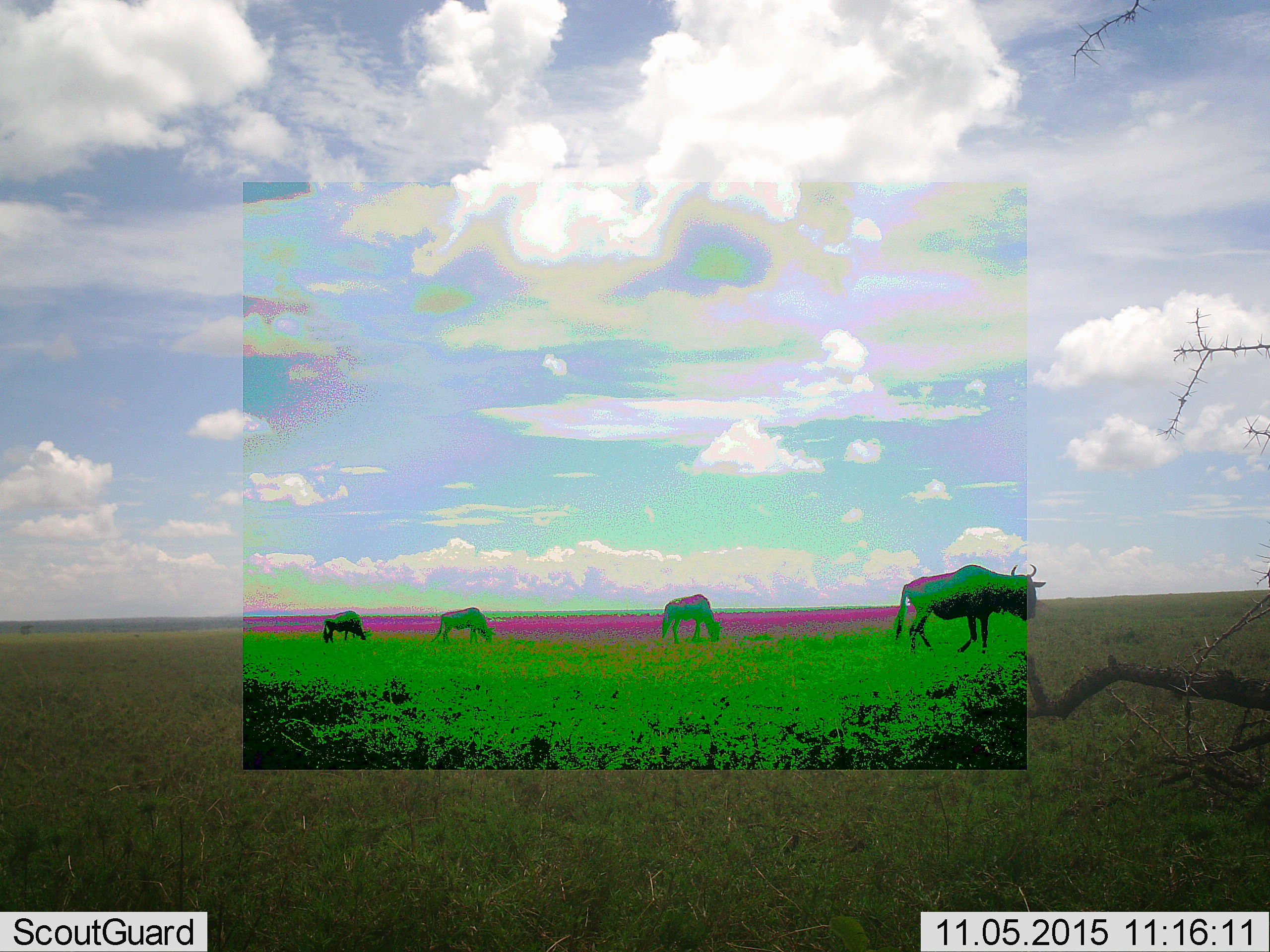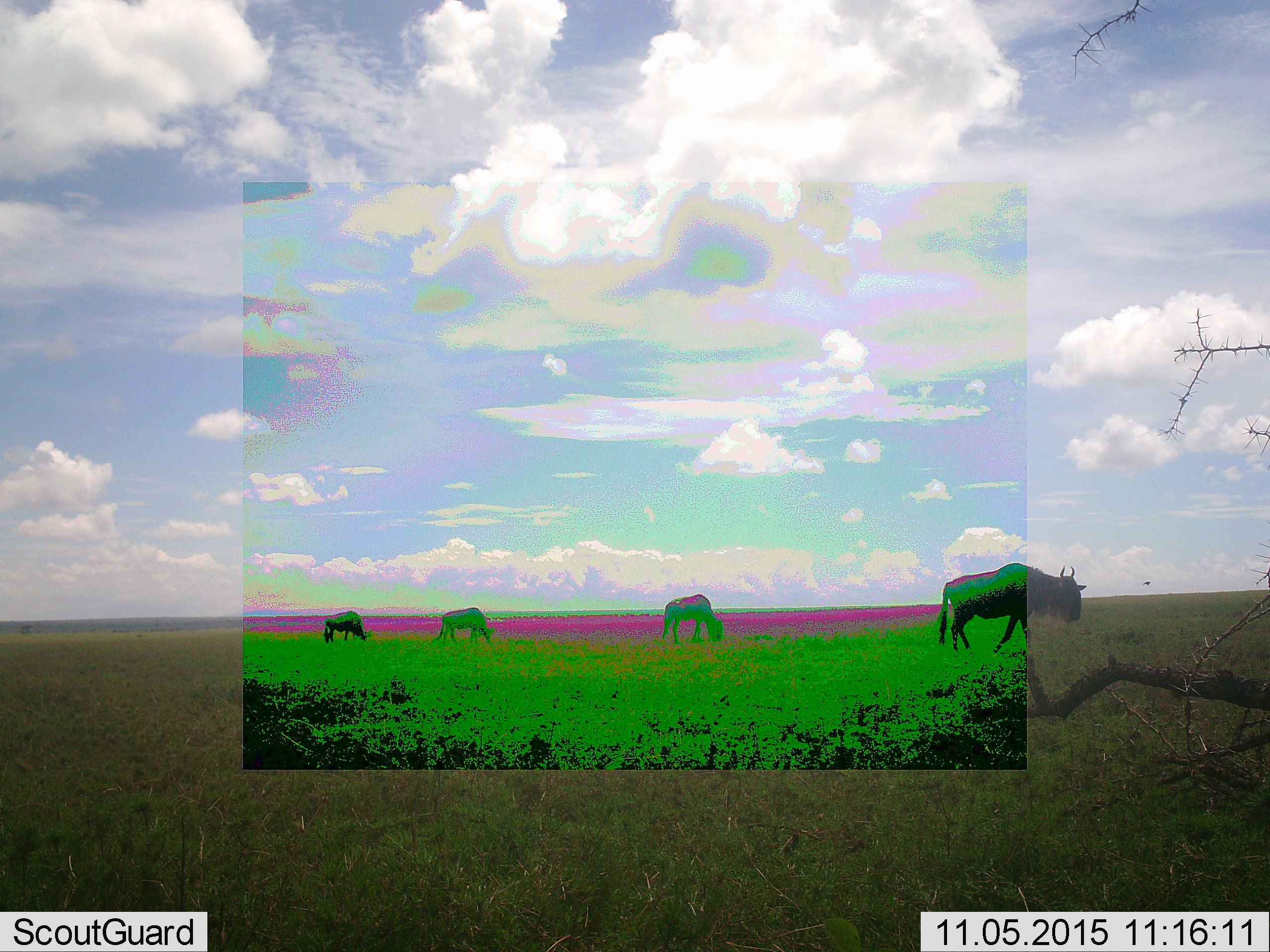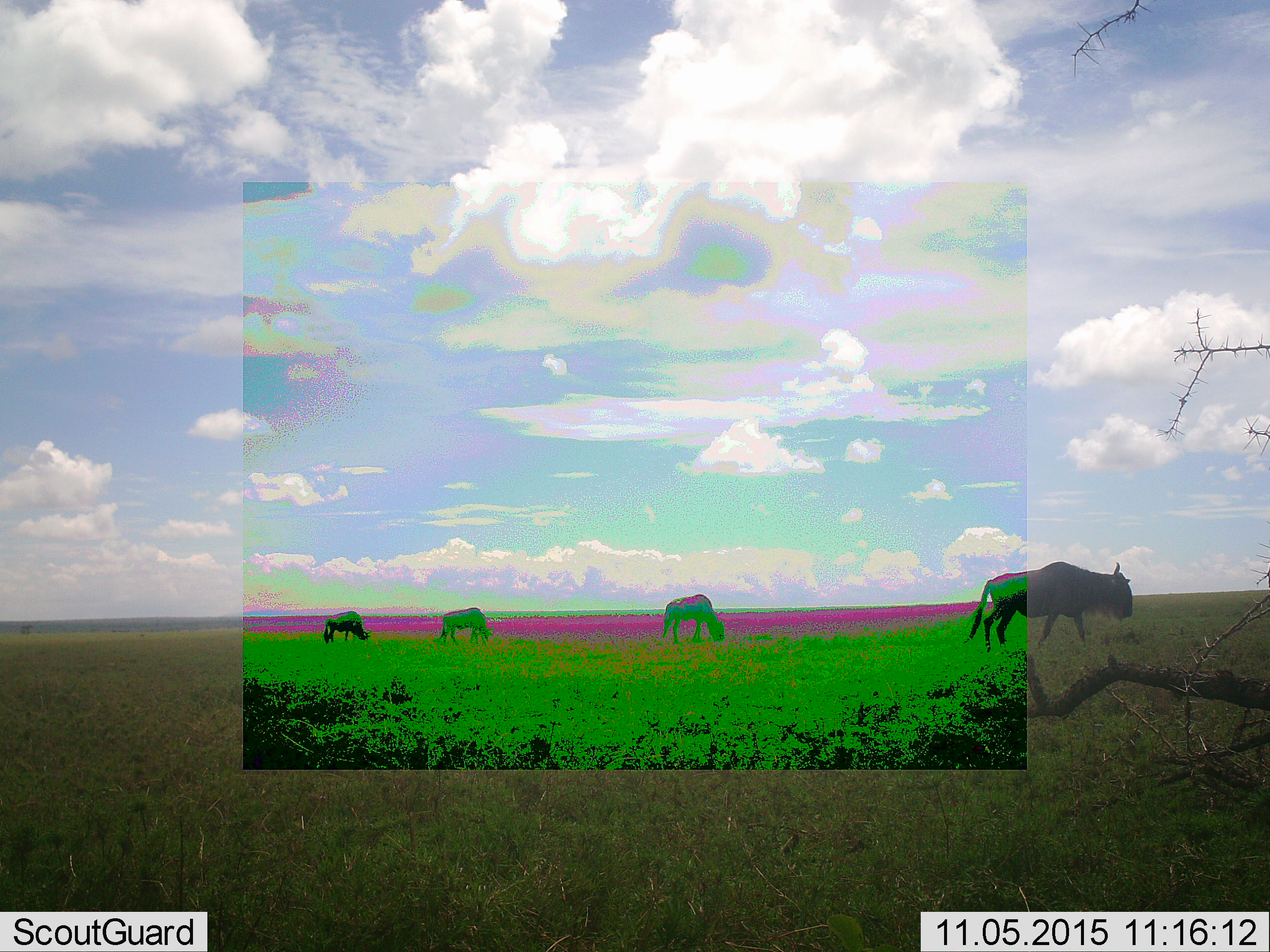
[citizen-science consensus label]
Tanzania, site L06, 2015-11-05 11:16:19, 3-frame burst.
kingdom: Animalia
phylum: Chordata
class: Mammalia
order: Artiodactyla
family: Bovidae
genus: Connochaetes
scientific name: Connochaetes taurinus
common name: blue wildebeest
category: wildebeest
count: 4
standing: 56%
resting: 0%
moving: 78%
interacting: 0%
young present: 0%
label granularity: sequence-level